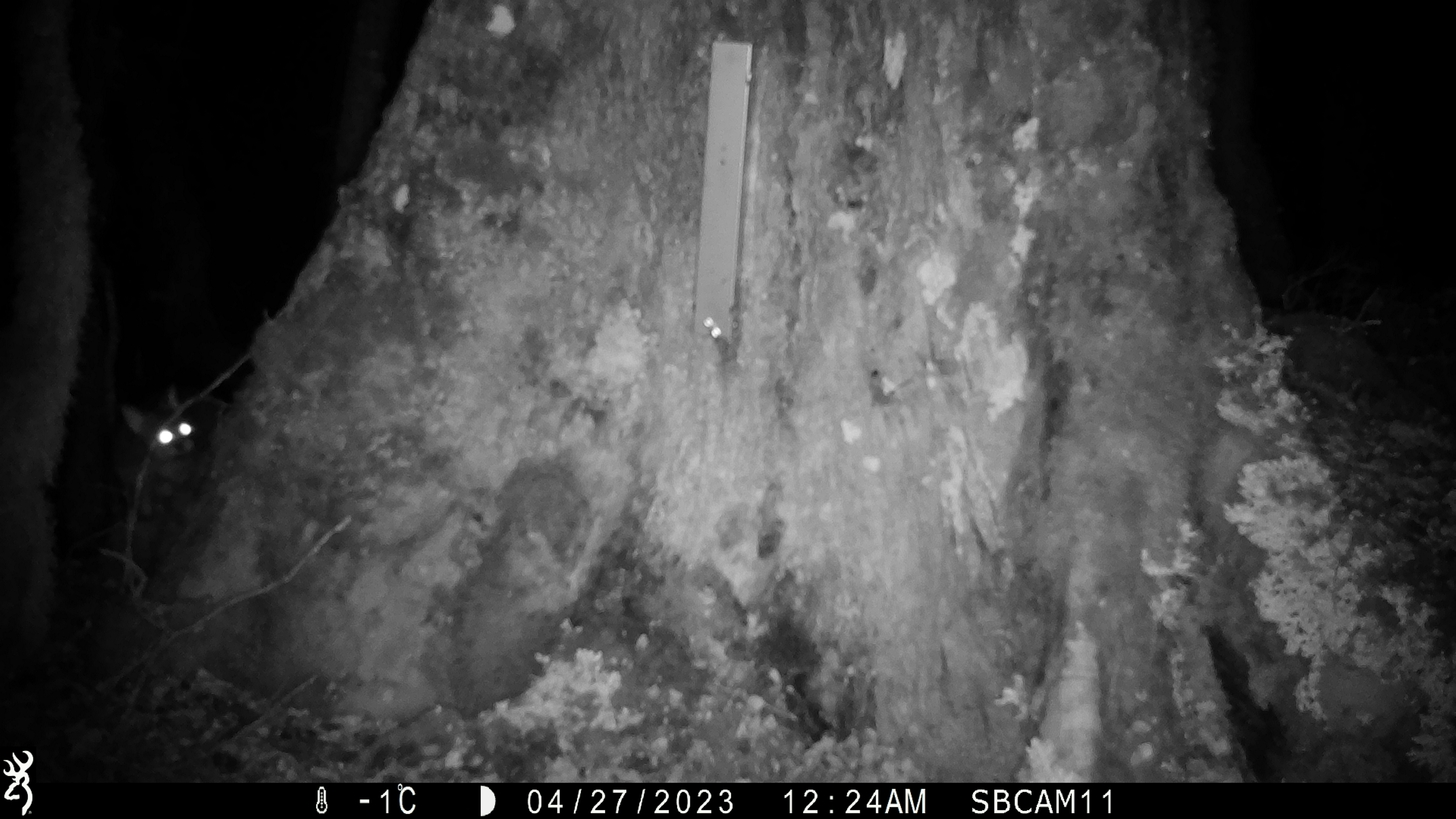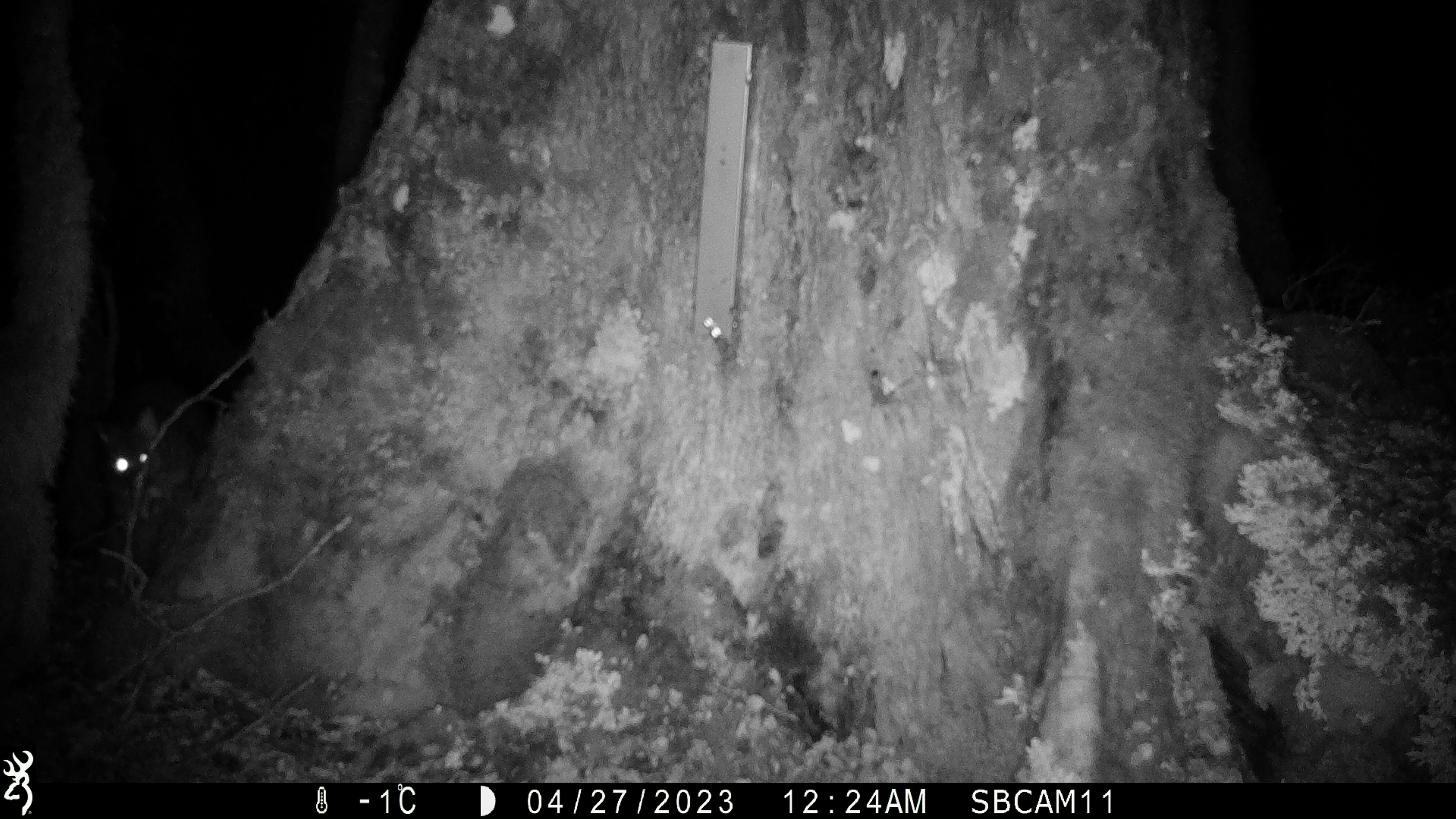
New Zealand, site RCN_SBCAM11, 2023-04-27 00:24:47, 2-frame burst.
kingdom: Animalia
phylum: Chordata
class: Mammalia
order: Diprotodontia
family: Phalangeridae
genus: Trichosurus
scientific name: Trichosurus vulpecula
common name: common brushtail possum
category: possum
Possum (common brushtail possum) (Trichosurus vulpecula).